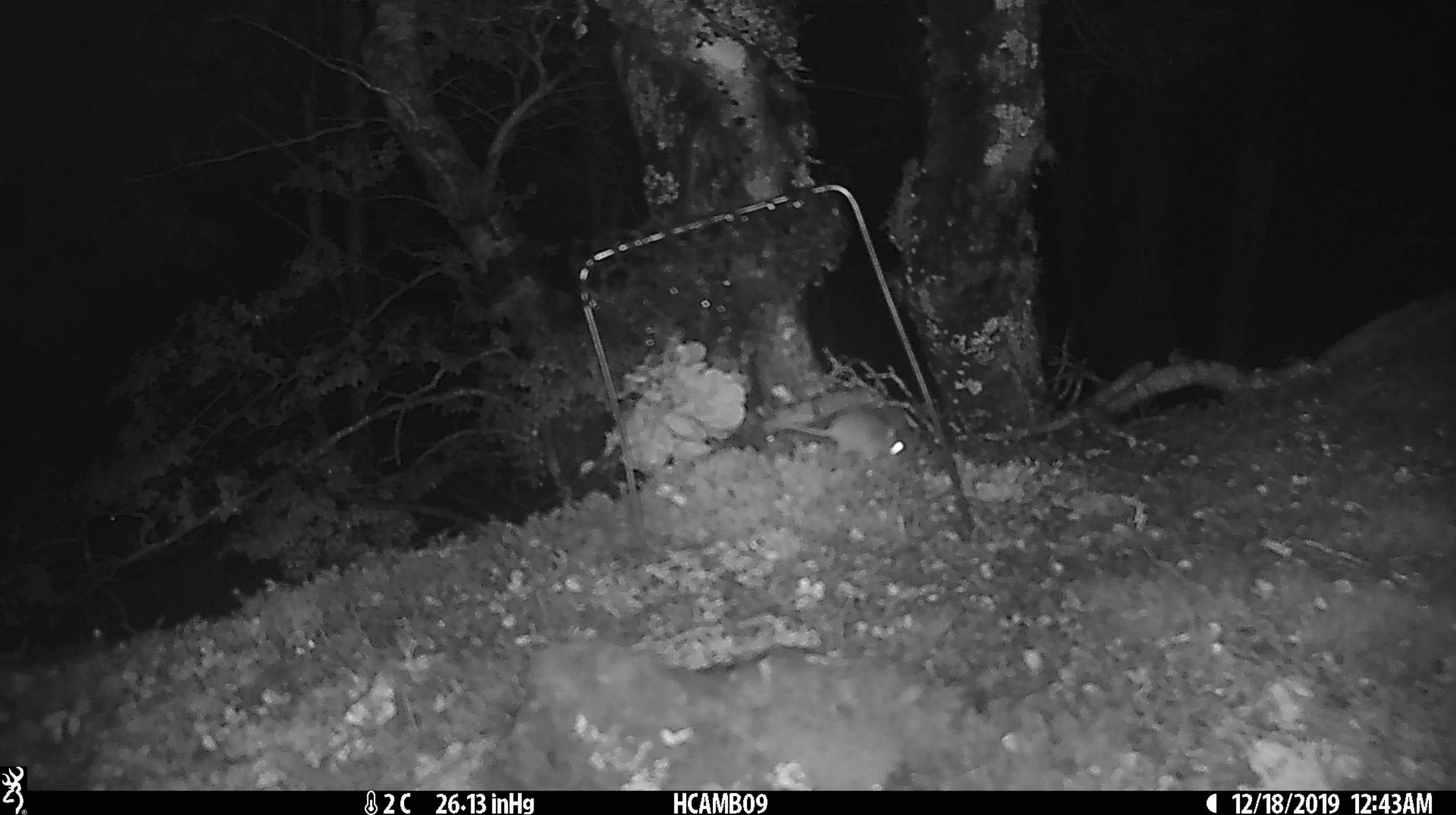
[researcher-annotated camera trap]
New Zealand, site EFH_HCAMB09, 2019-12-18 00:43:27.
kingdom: Animalia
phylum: Chordata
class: Mammalia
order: Rodentia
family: Muridae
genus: Mus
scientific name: Mus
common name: mouse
Mouse (Mus).